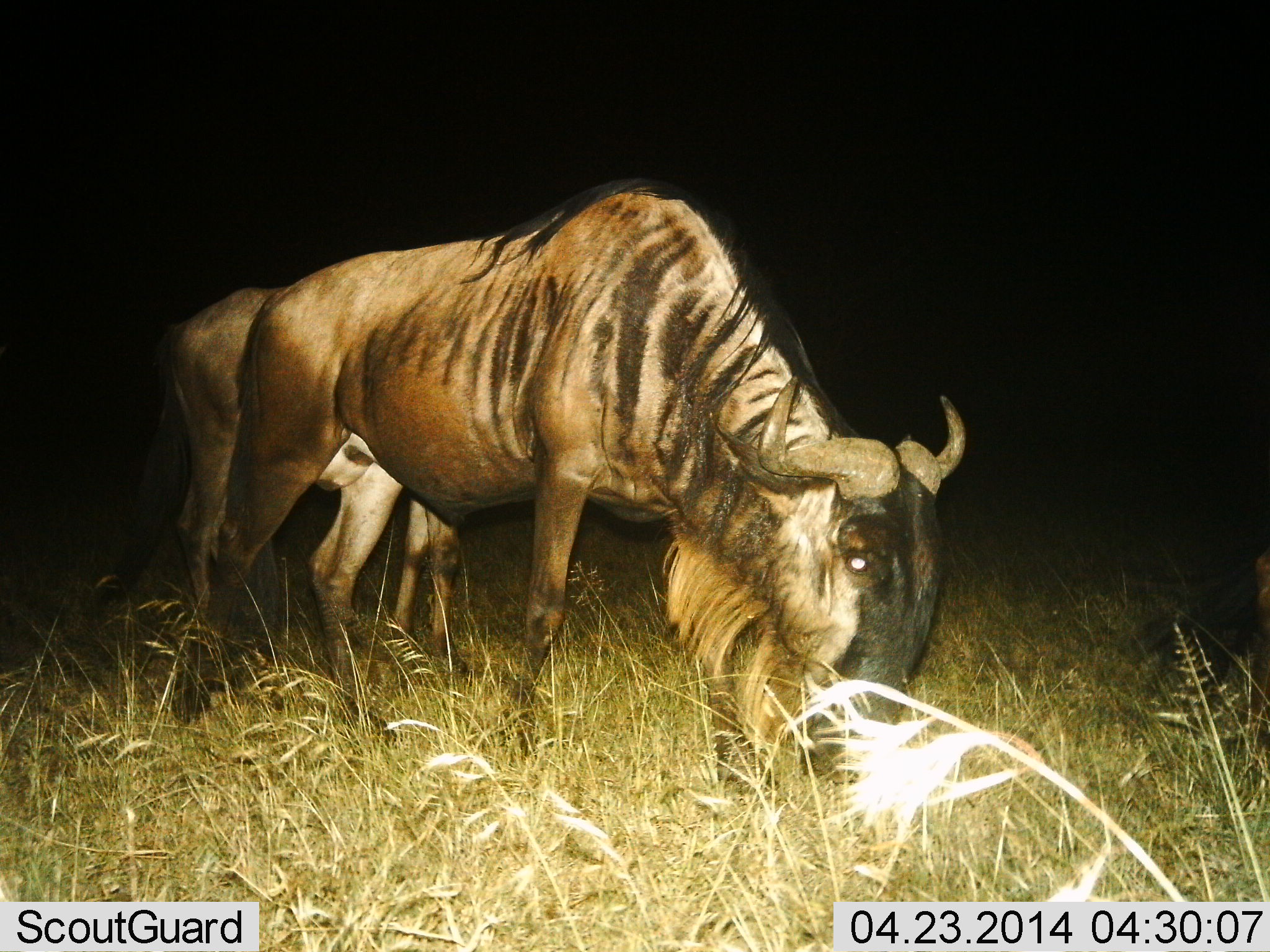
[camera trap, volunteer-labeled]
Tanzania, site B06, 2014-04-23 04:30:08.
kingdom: Animalia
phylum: Chordata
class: Mammalia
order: Artiodactyla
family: Bovidae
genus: Connochaetes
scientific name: Connochaetes taurinus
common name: blue wildebeest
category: wildebeest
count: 2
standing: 50%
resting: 0%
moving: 0%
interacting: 0%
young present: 0%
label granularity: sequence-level